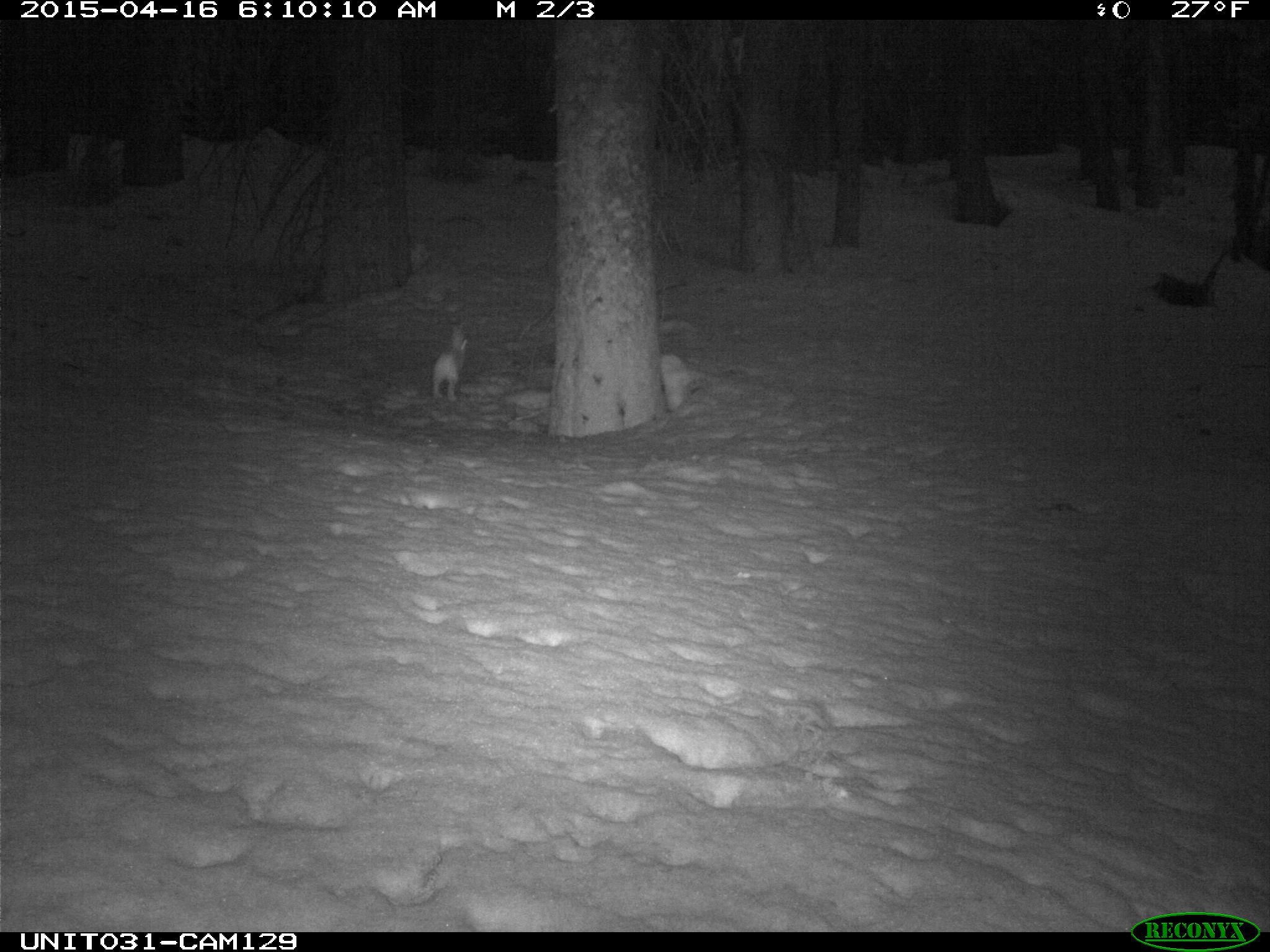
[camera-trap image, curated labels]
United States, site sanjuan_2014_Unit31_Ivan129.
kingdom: Animalia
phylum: Chordata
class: Mammalia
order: Lagomorpha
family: Leporidae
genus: Lepus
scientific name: Lepus americanus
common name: snowshoe hare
Lepus americanus (snowshoe hare).